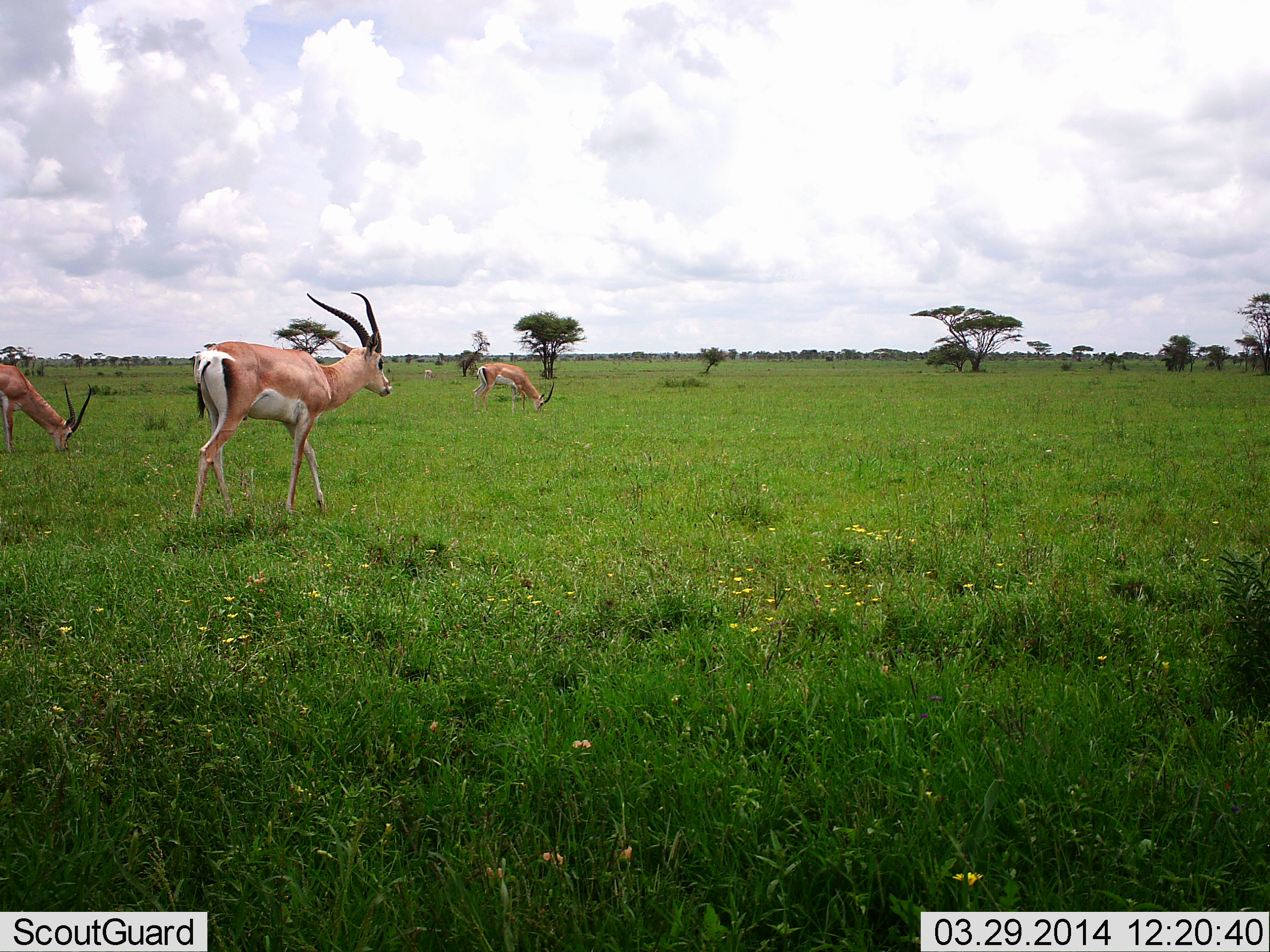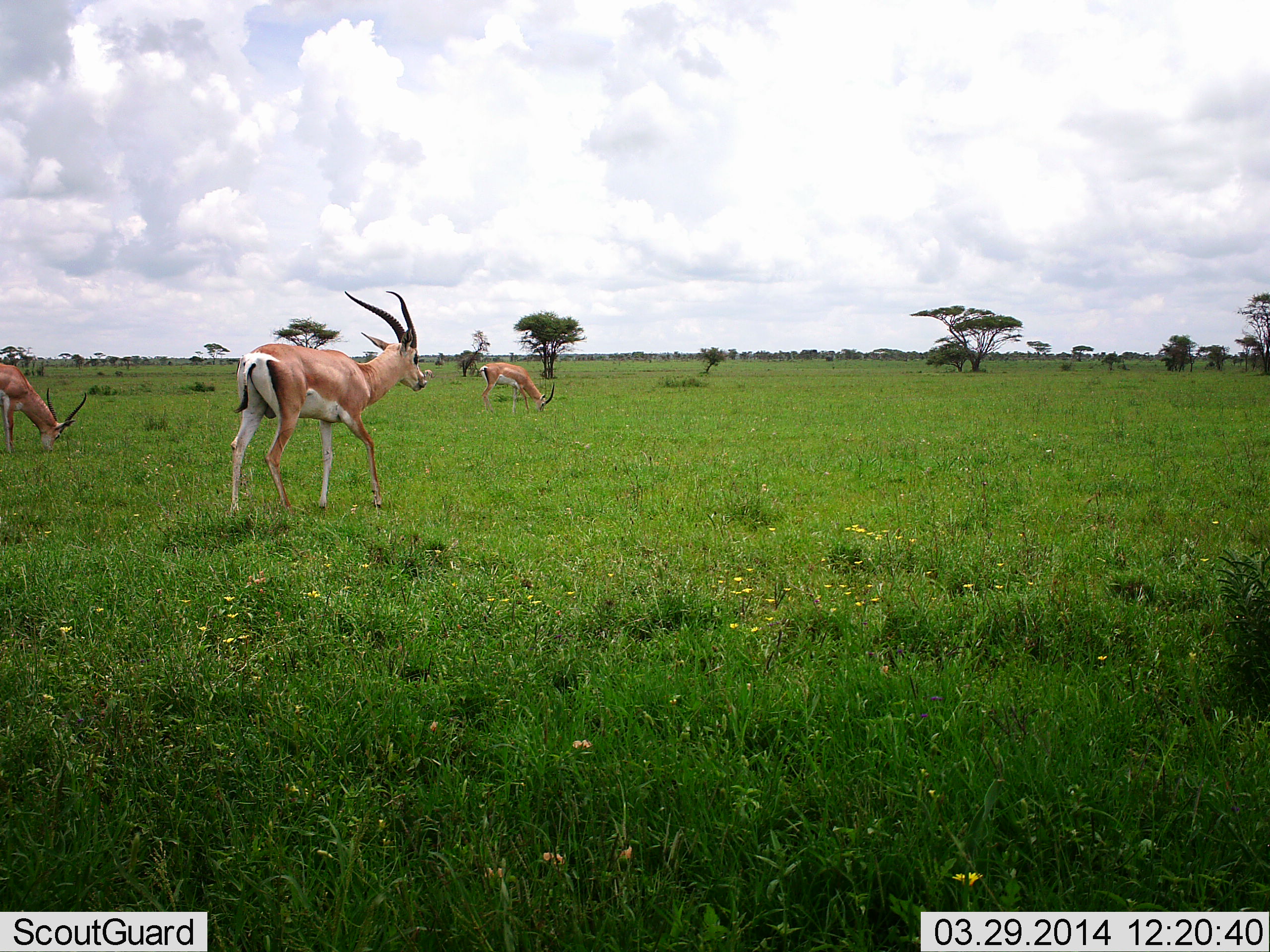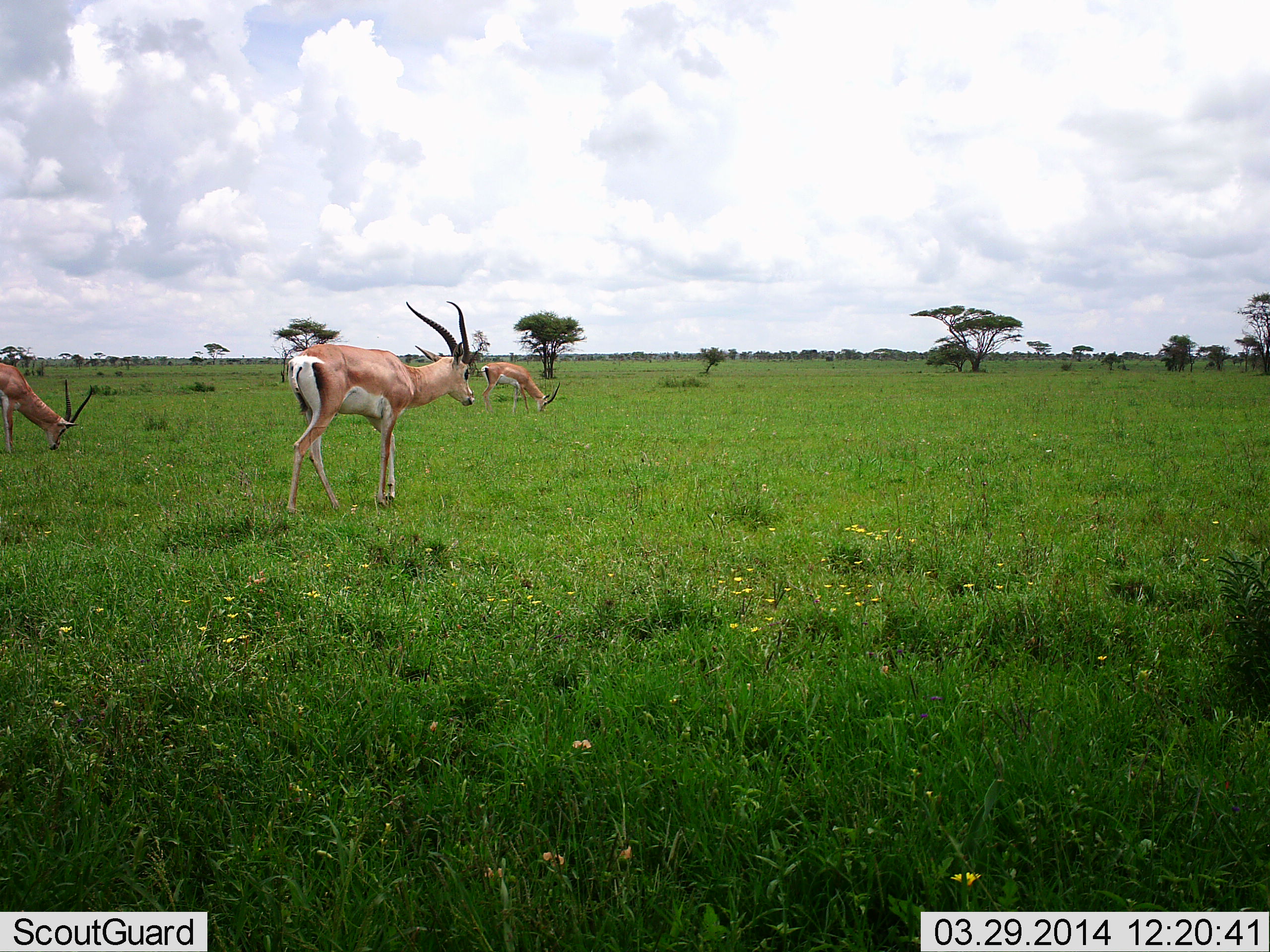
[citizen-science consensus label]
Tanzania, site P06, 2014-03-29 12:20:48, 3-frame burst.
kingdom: Animalia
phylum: Chordata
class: Mammalia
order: Artiodactyla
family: Bovidae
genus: Nanger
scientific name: Nanger granti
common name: grant's gazelle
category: gazellegrants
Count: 3.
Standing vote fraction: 20%.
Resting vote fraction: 0%.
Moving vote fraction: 70%.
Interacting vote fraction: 0%.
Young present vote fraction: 0%.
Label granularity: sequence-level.